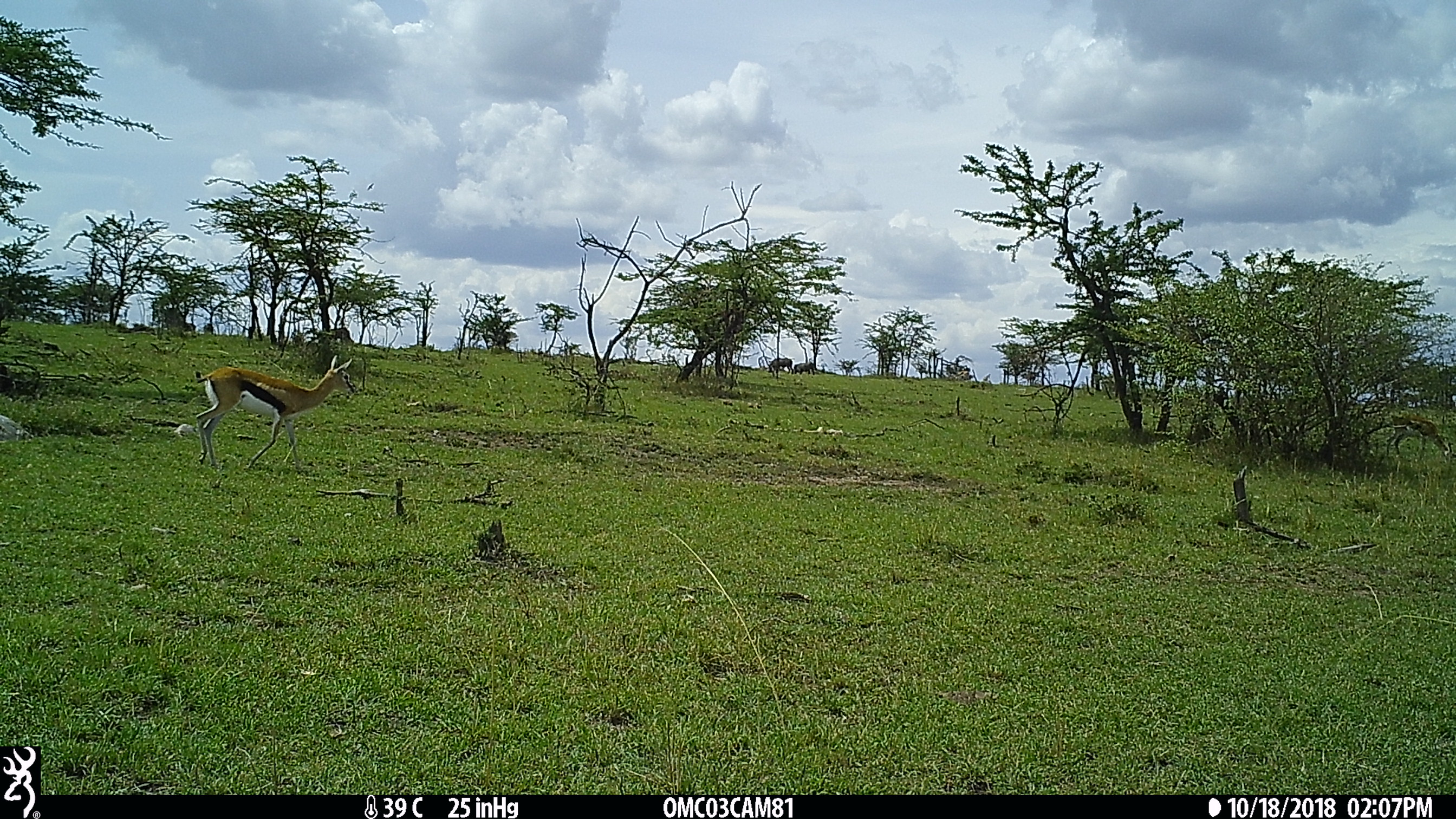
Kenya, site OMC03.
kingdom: Animalia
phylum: Chordata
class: Mammalia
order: Artiodactyla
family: Bovidae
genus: Eudorcas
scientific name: Eudorcas thomsonii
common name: thomon's gazelle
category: gazelle thomsons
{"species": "gazelle thomsons (thomon's gazelle) (Eudorcas thomsonii)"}